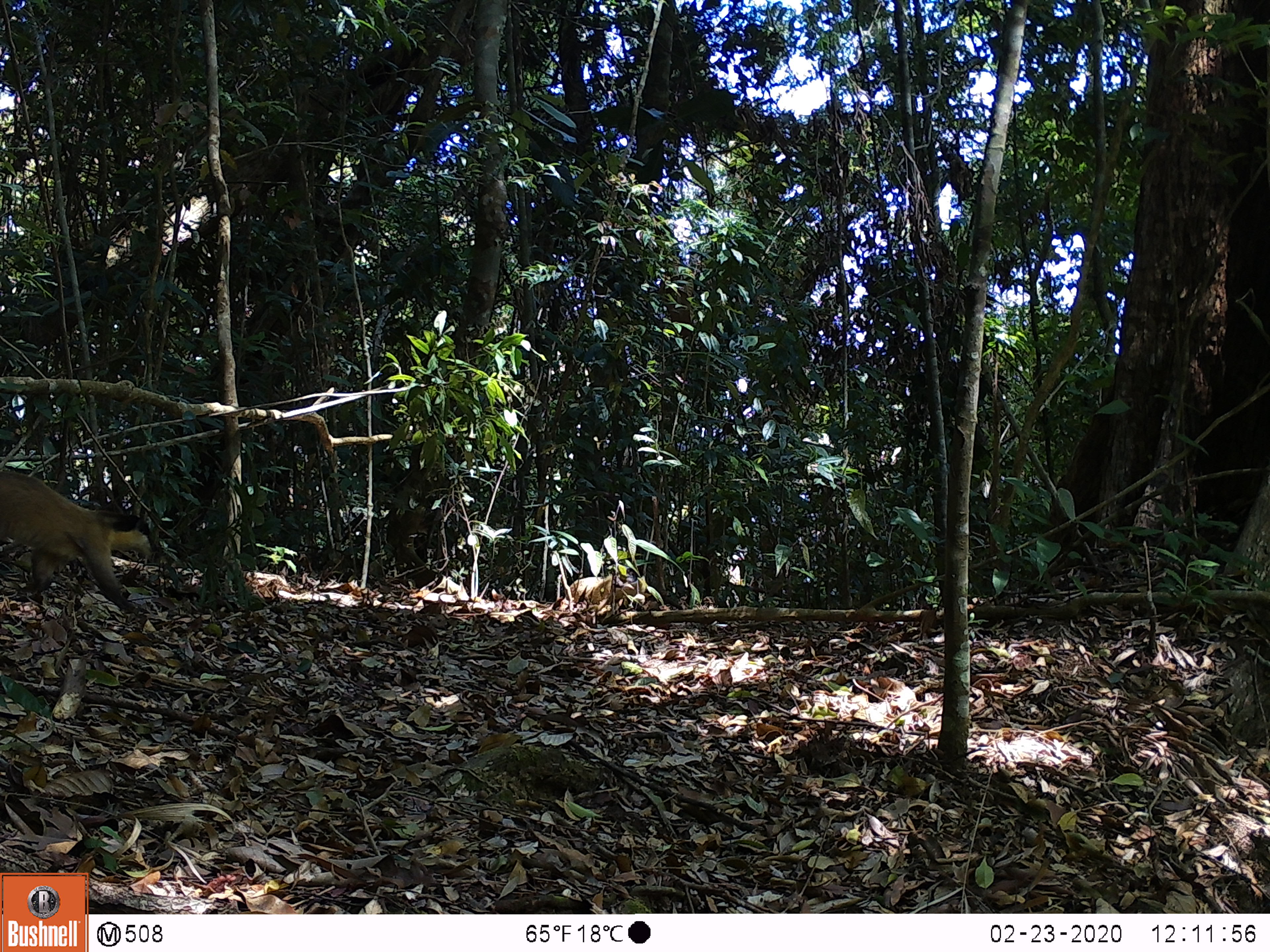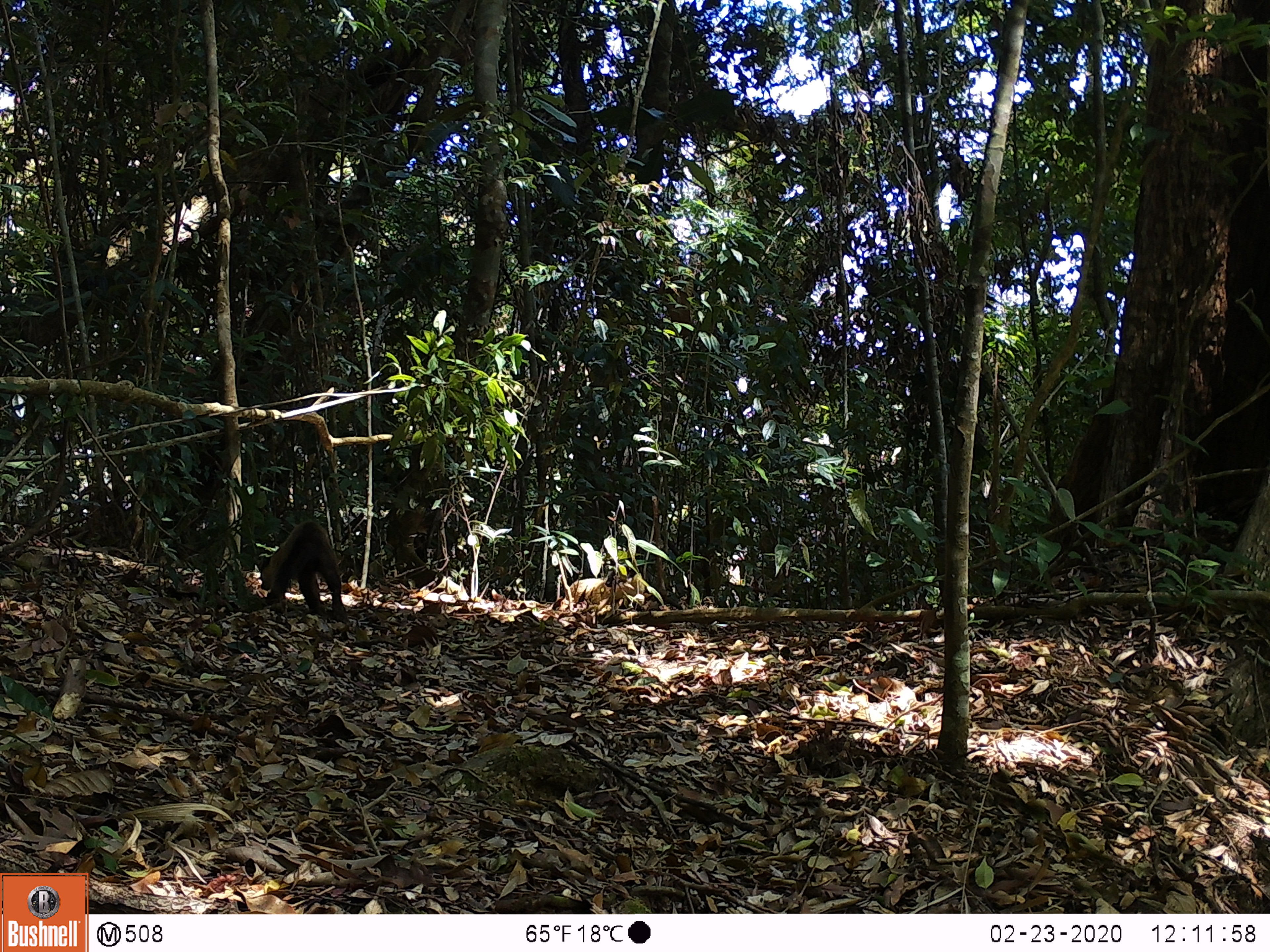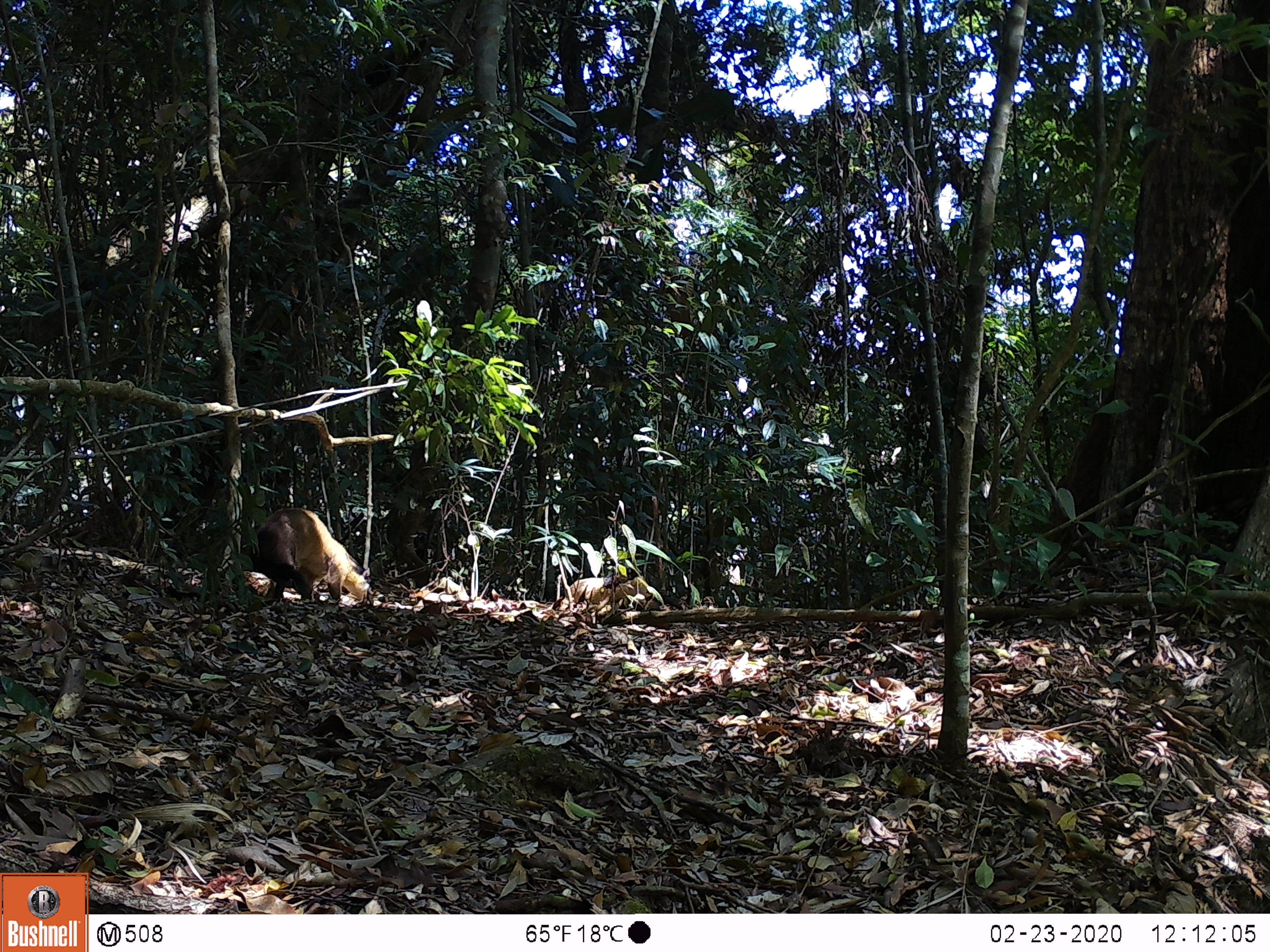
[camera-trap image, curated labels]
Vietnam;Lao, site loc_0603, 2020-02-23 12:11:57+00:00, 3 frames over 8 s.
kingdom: Animalia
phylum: Chordata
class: Mammalia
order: Carnivora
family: Mustelidae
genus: Martes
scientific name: Martes flavigula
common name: yellow-throated marten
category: yellow throated marten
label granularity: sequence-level